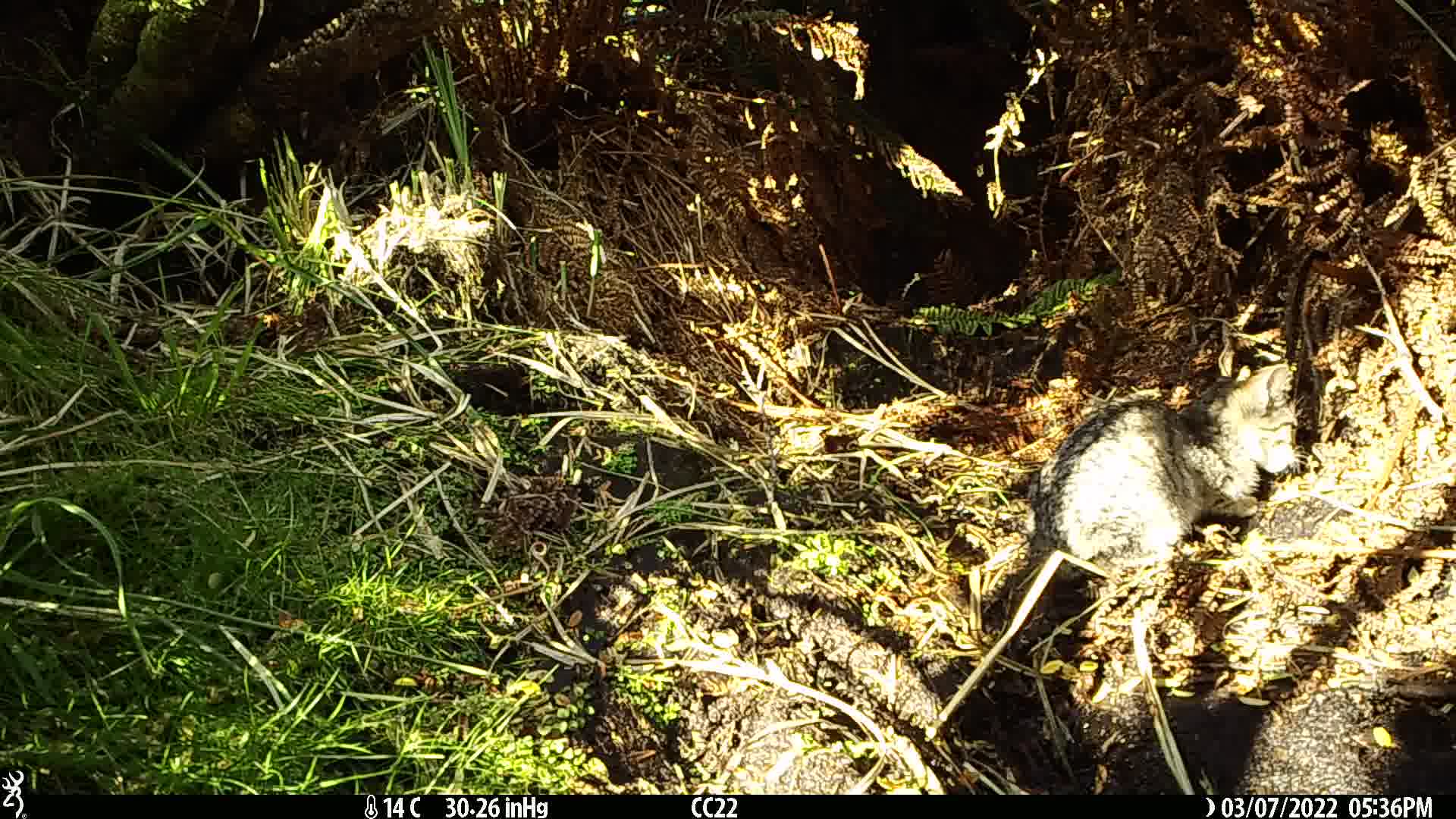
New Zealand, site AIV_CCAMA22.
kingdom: Animalia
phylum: Chordata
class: Mammalia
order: Carnivora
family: Felidae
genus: Felis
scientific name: Felis catus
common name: domestic cat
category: cat